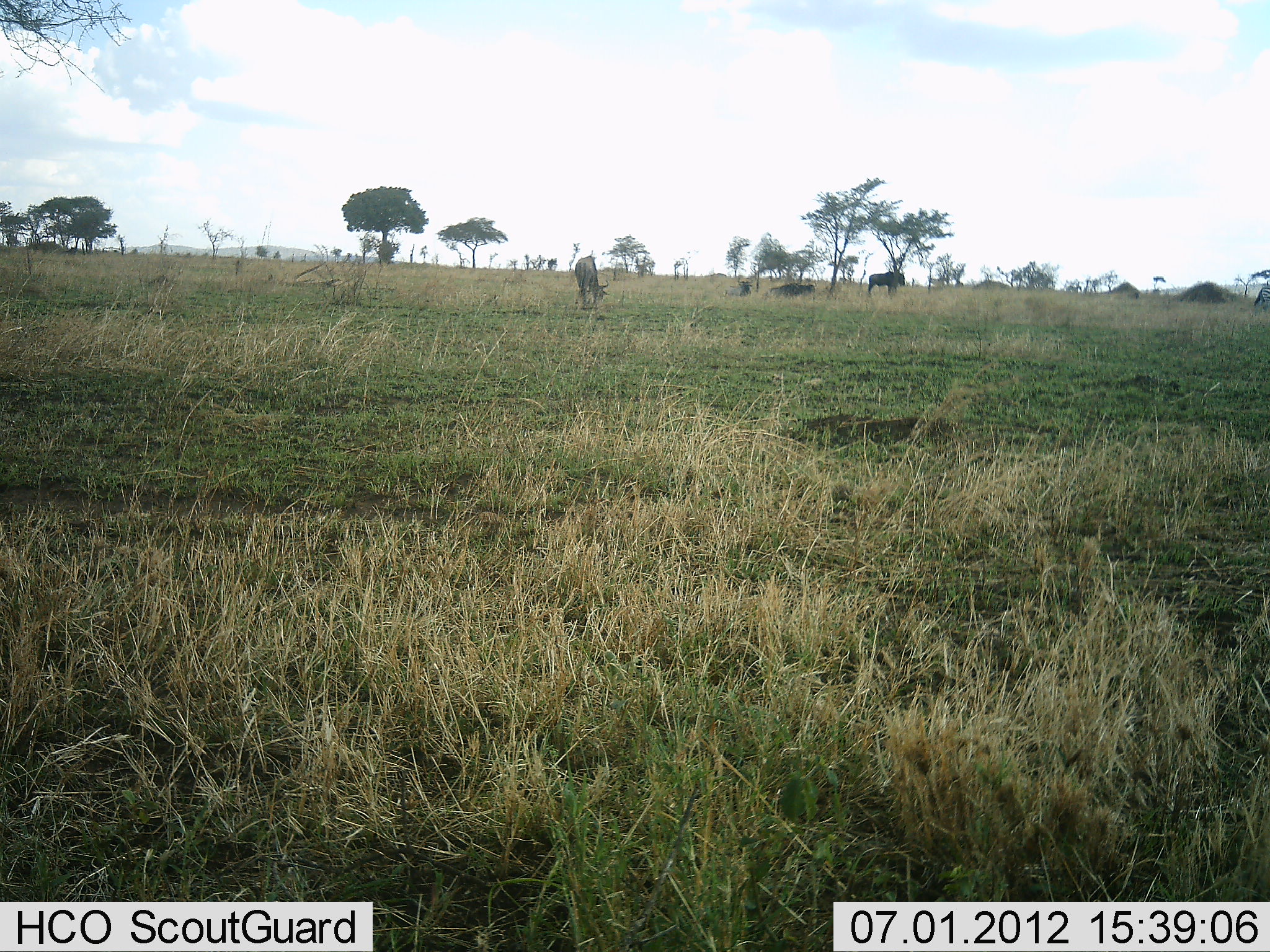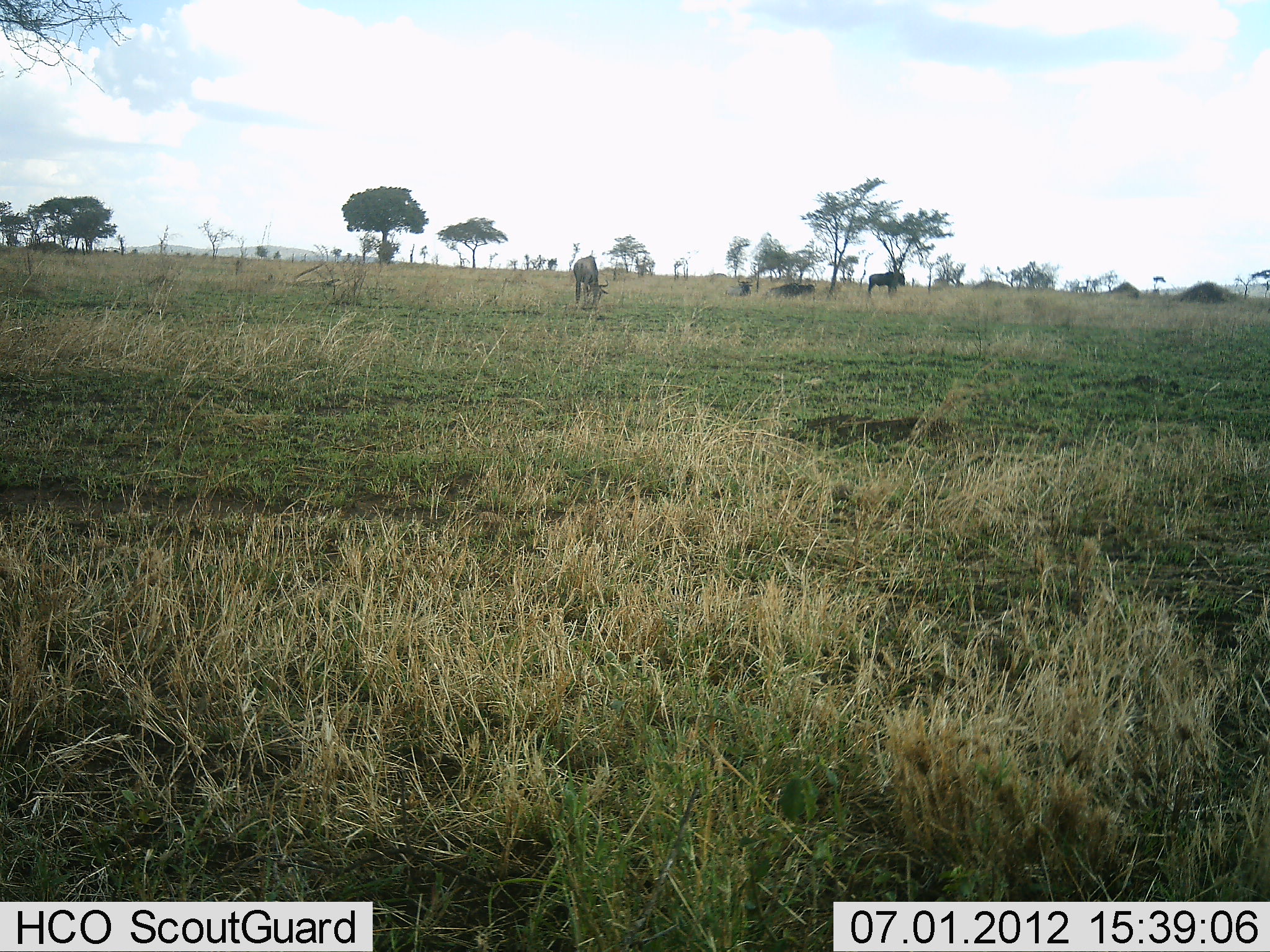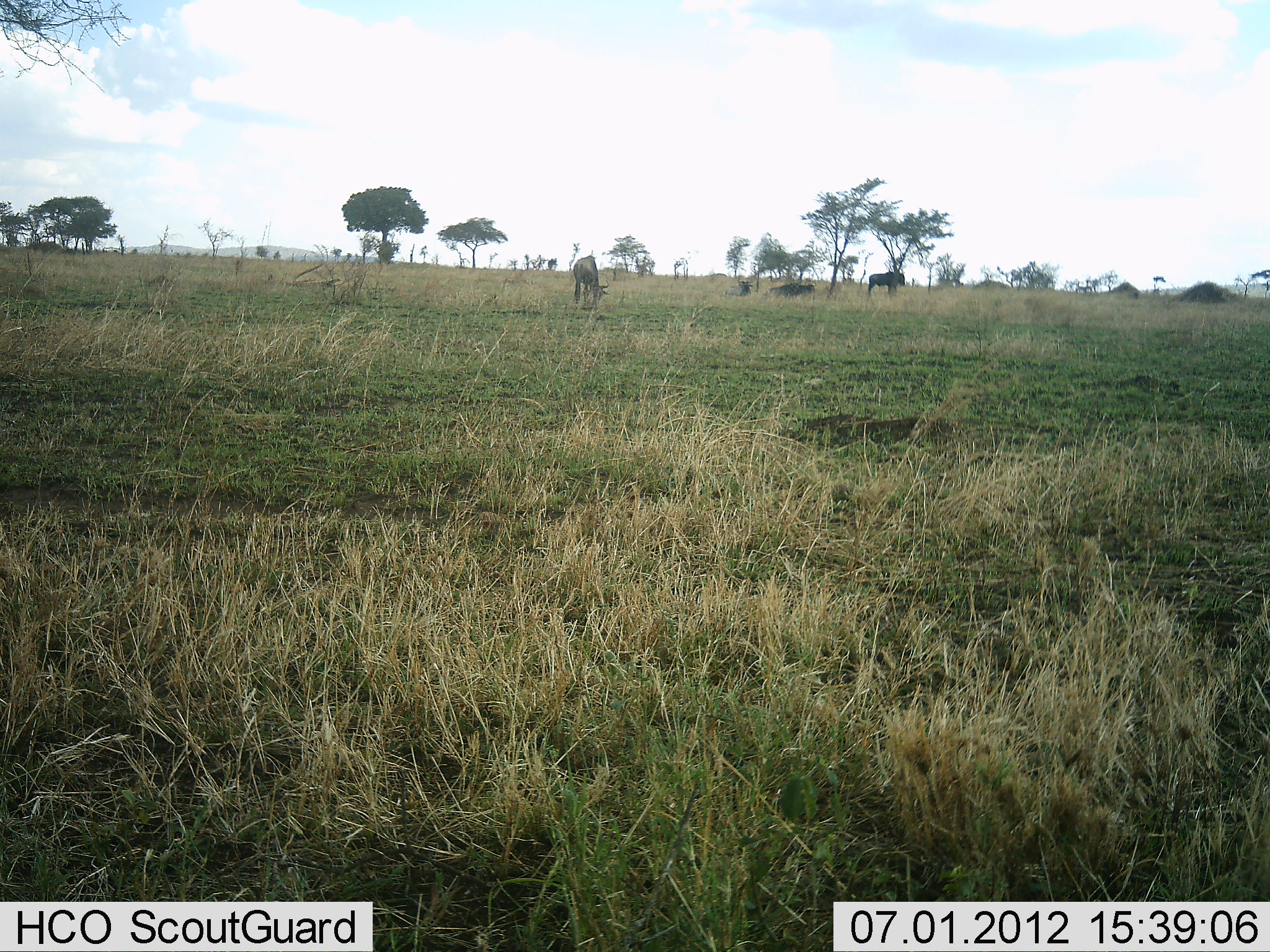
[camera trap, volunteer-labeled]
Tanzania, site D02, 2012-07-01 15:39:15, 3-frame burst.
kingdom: Animalia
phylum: Chordata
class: Mammalia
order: Artiodactyla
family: Bovidae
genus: Connochaetes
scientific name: Connochaetes taurinus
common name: blue wildebeest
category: wildebeest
Wildebeest (blue wildebeest) (Connochaetes taurinus), count 5. Behavior (volunteer vote fractions): standing 42%, resting 42%, moving 33%, interacting 0%. Young present (vote fraction): 0%. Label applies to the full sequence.